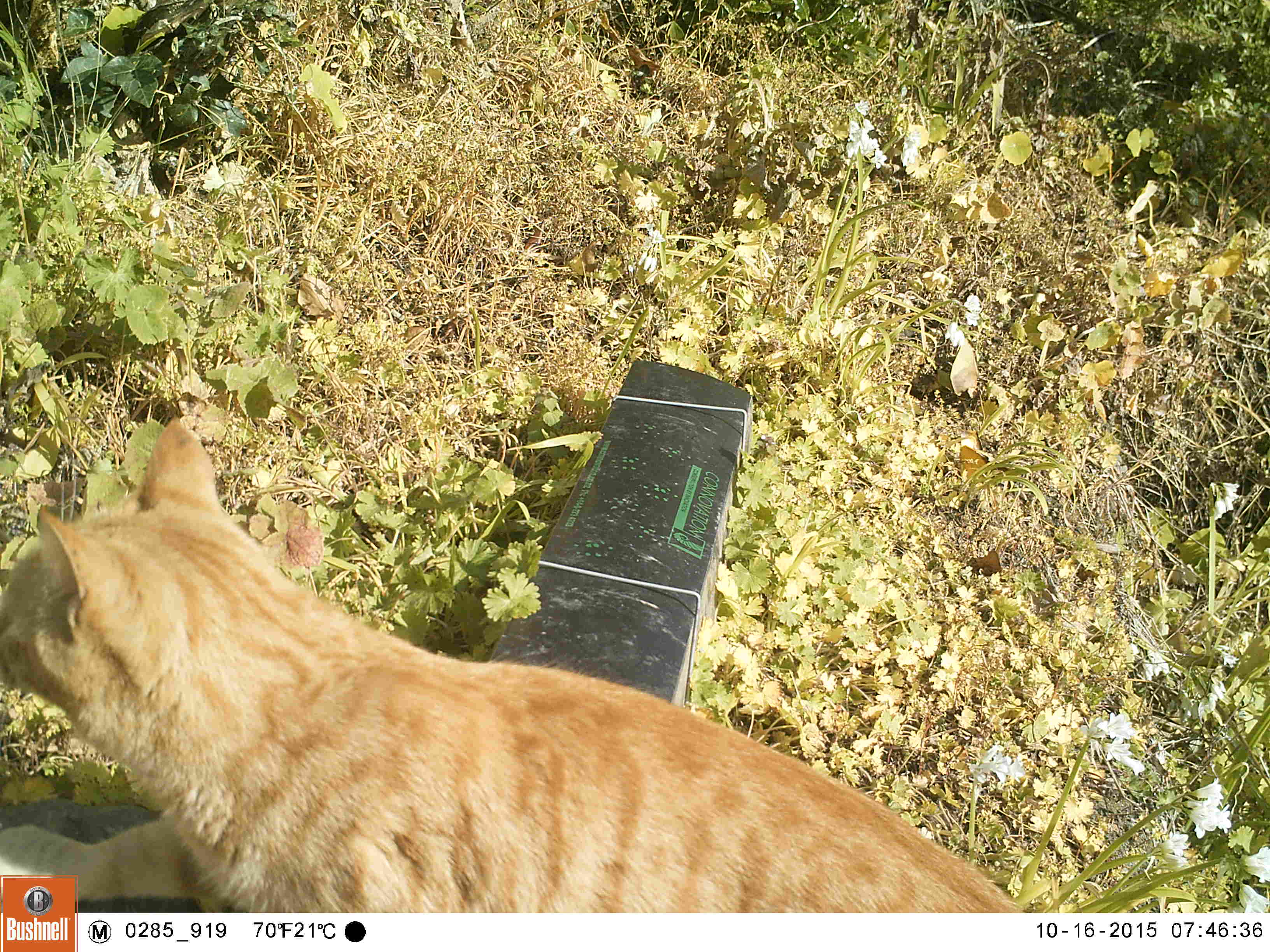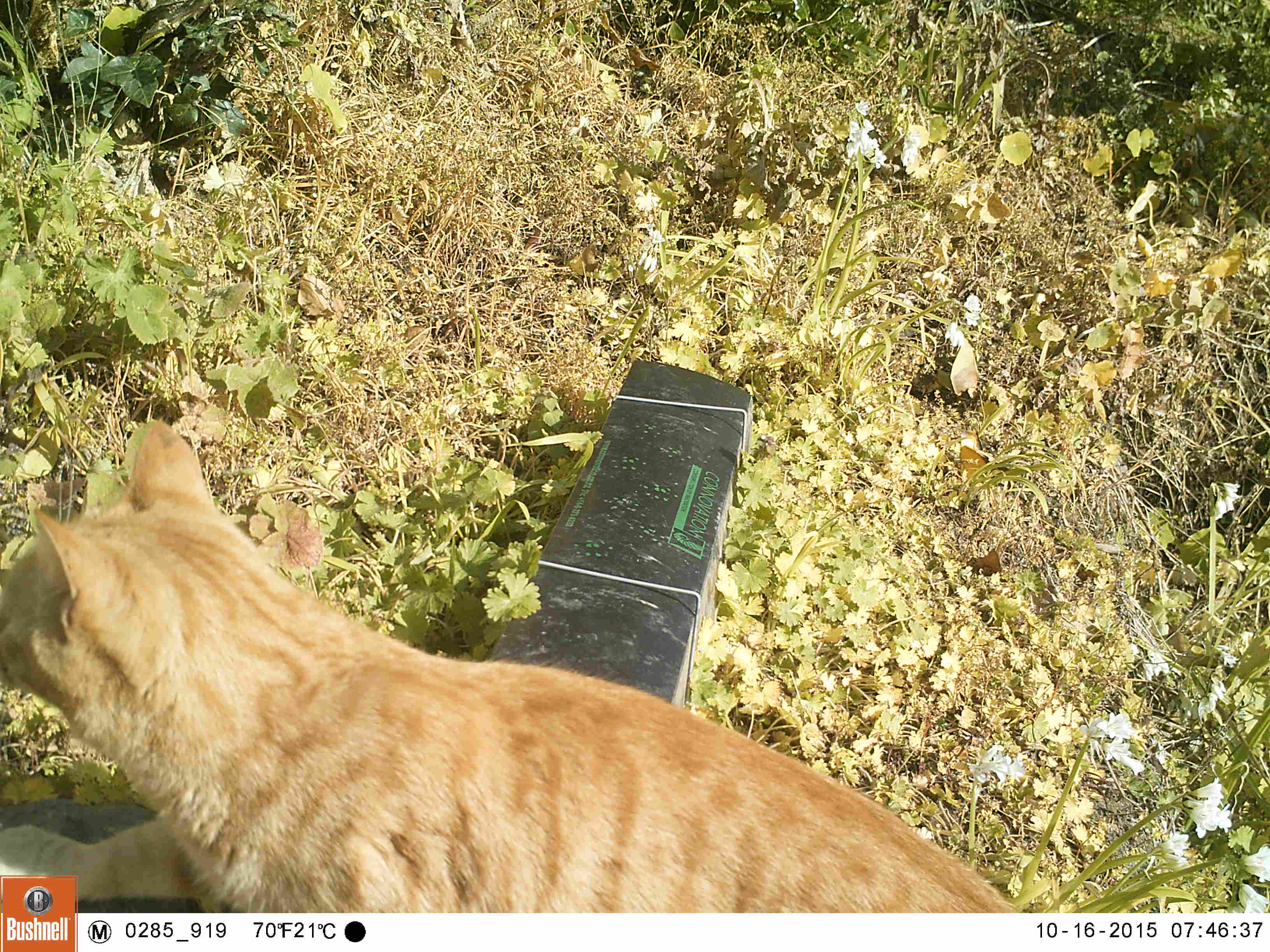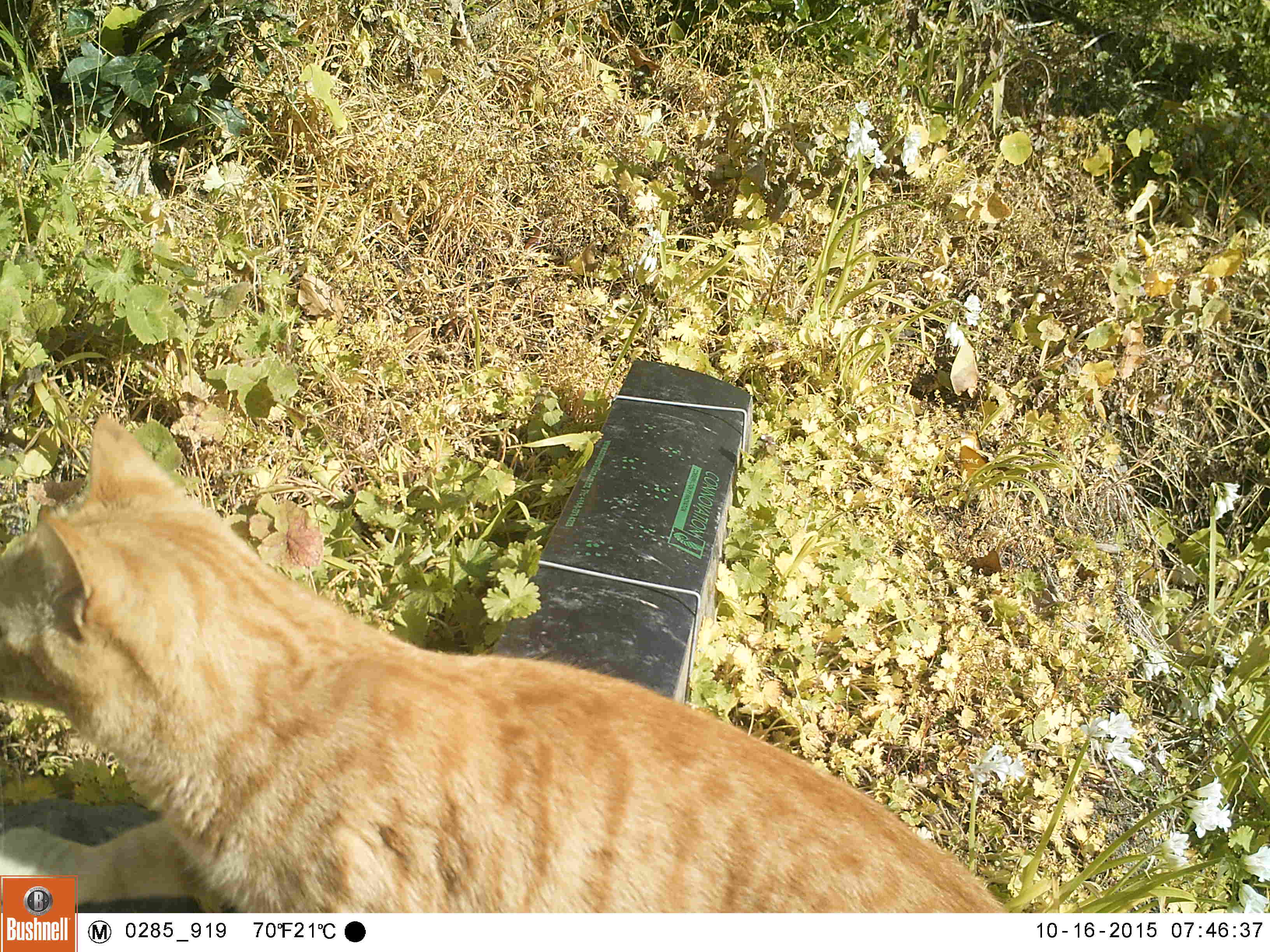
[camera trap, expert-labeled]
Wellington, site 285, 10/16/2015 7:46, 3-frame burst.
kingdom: Animalia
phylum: Chordata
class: Mammalia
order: Carnivora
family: Felidae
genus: Felis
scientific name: Felis catus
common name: cat